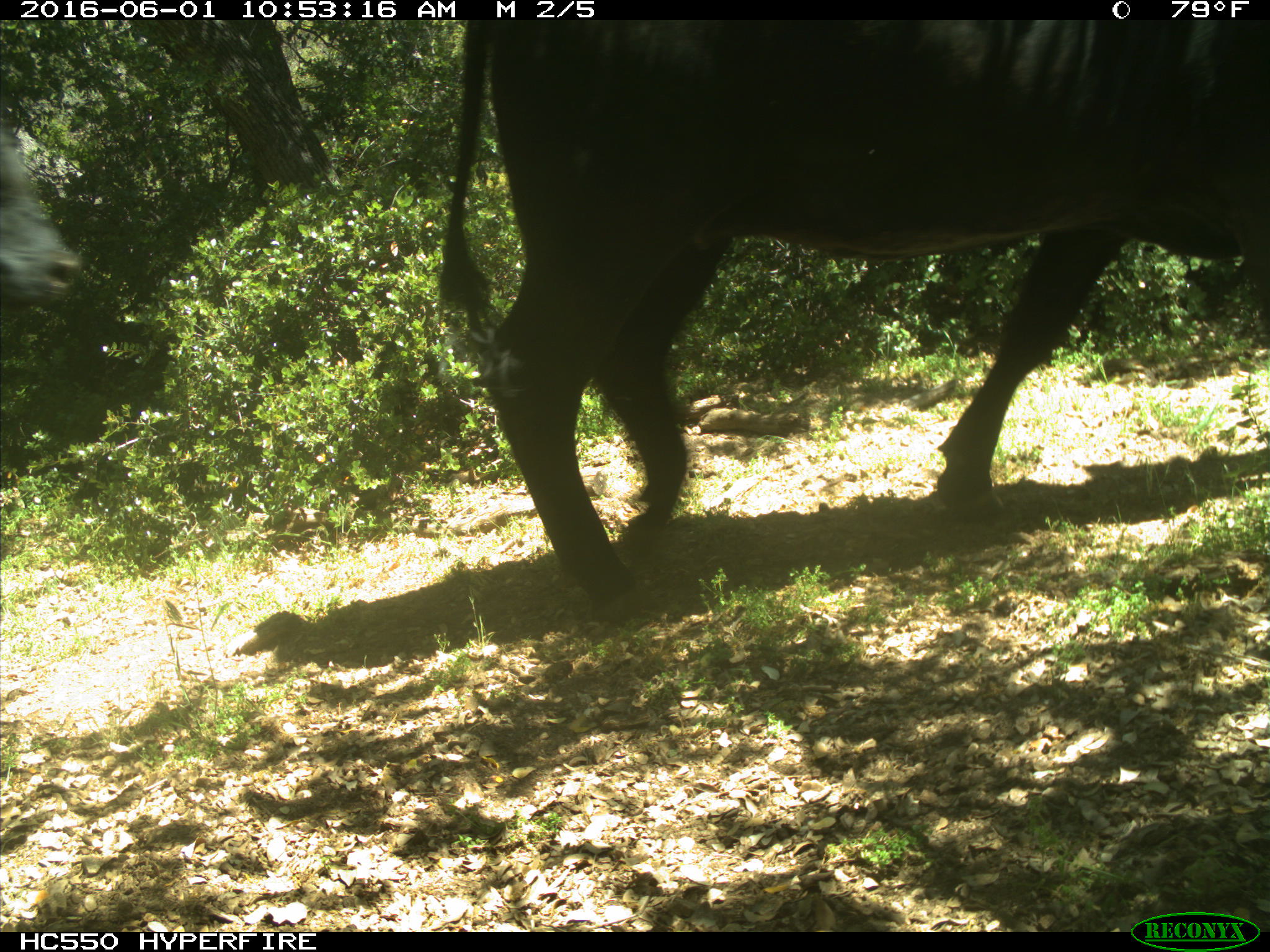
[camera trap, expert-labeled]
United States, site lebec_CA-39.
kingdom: Animalia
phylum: Chordata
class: Mammalia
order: Artiodactyla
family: Bovidae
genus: Bos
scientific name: Bos taurus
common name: domestic cow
Bos taurus (domestic cow).